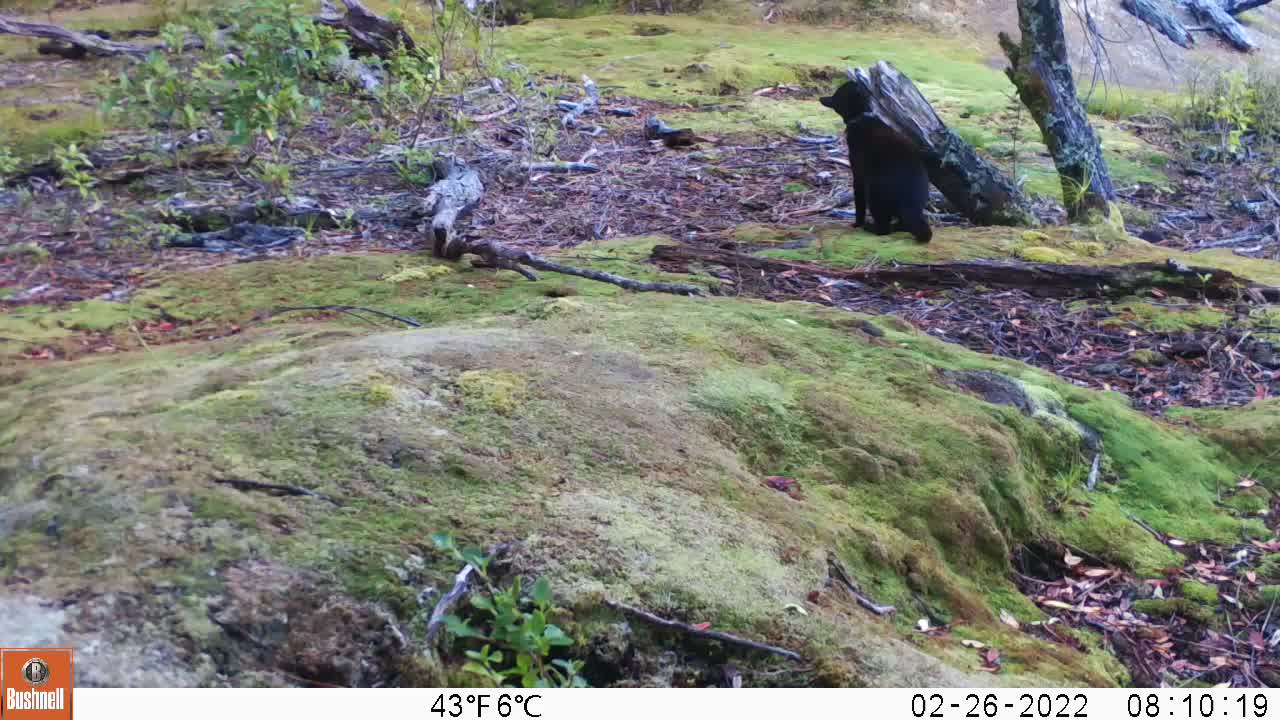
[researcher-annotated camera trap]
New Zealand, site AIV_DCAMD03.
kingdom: Animalia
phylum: Chordata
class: Mammalia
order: Carnivora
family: Felidae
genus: Felis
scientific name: Felis catus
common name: domestic cat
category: cat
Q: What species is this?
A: Cat (domestic cat) (Felis catus).